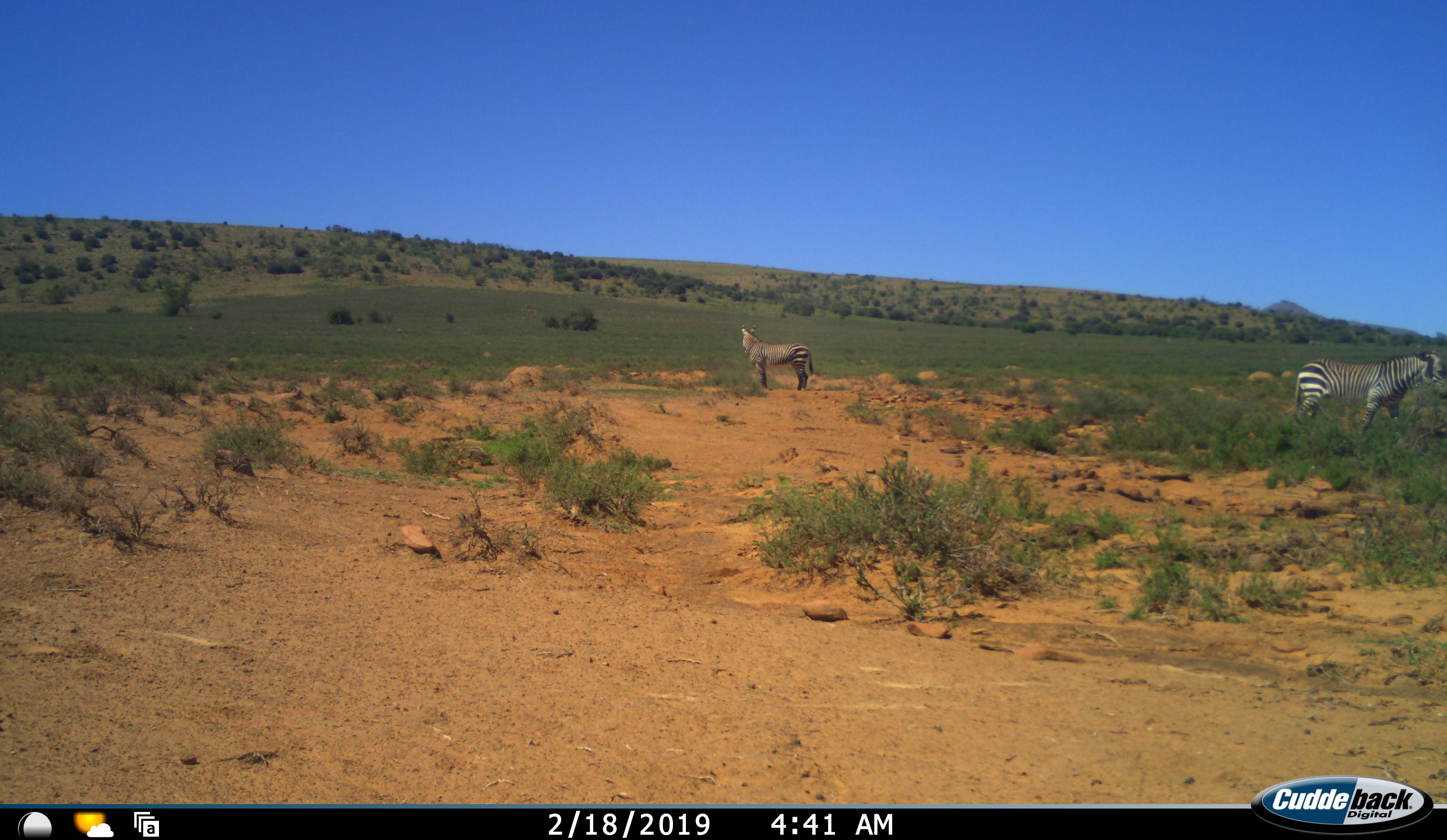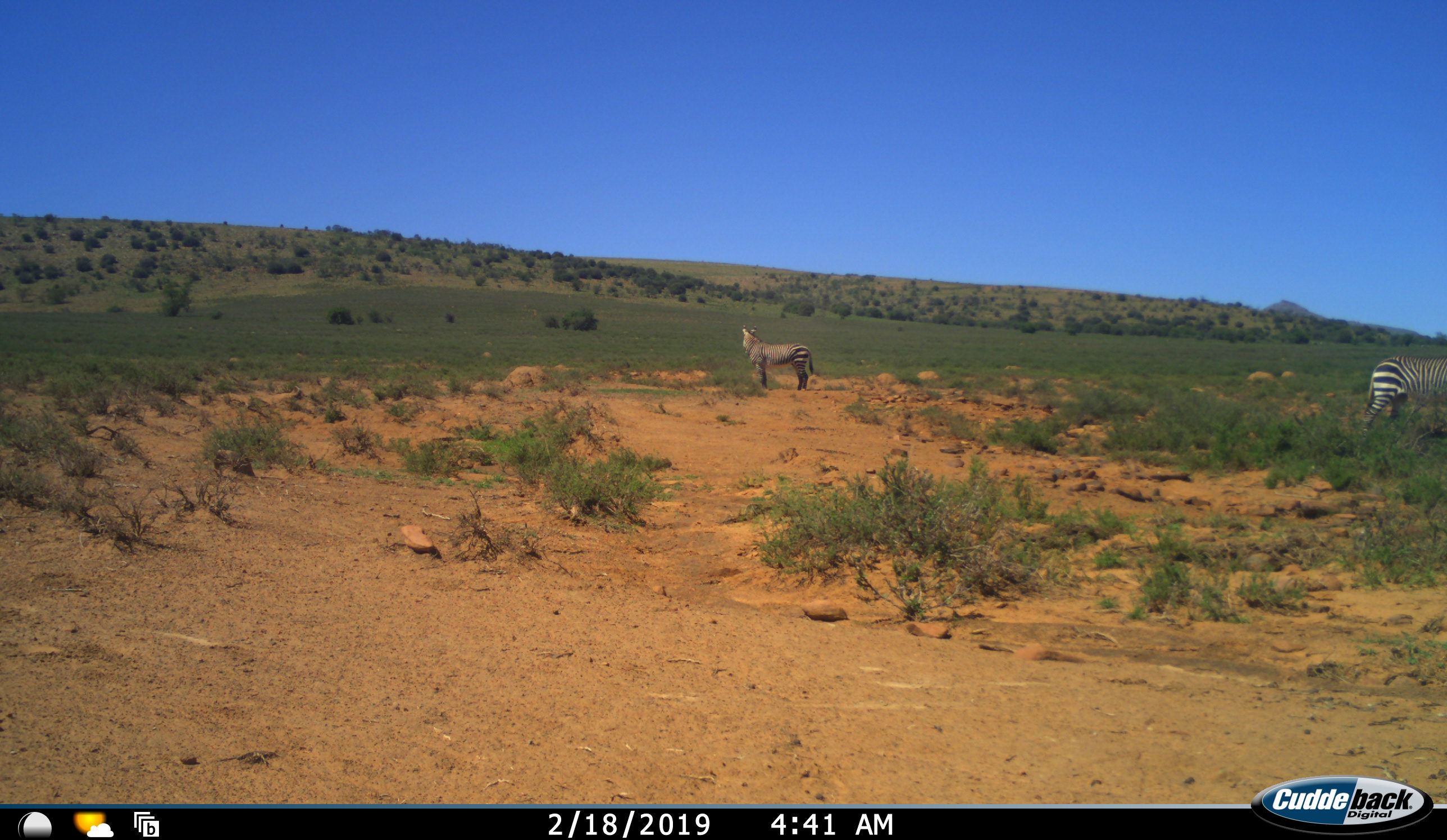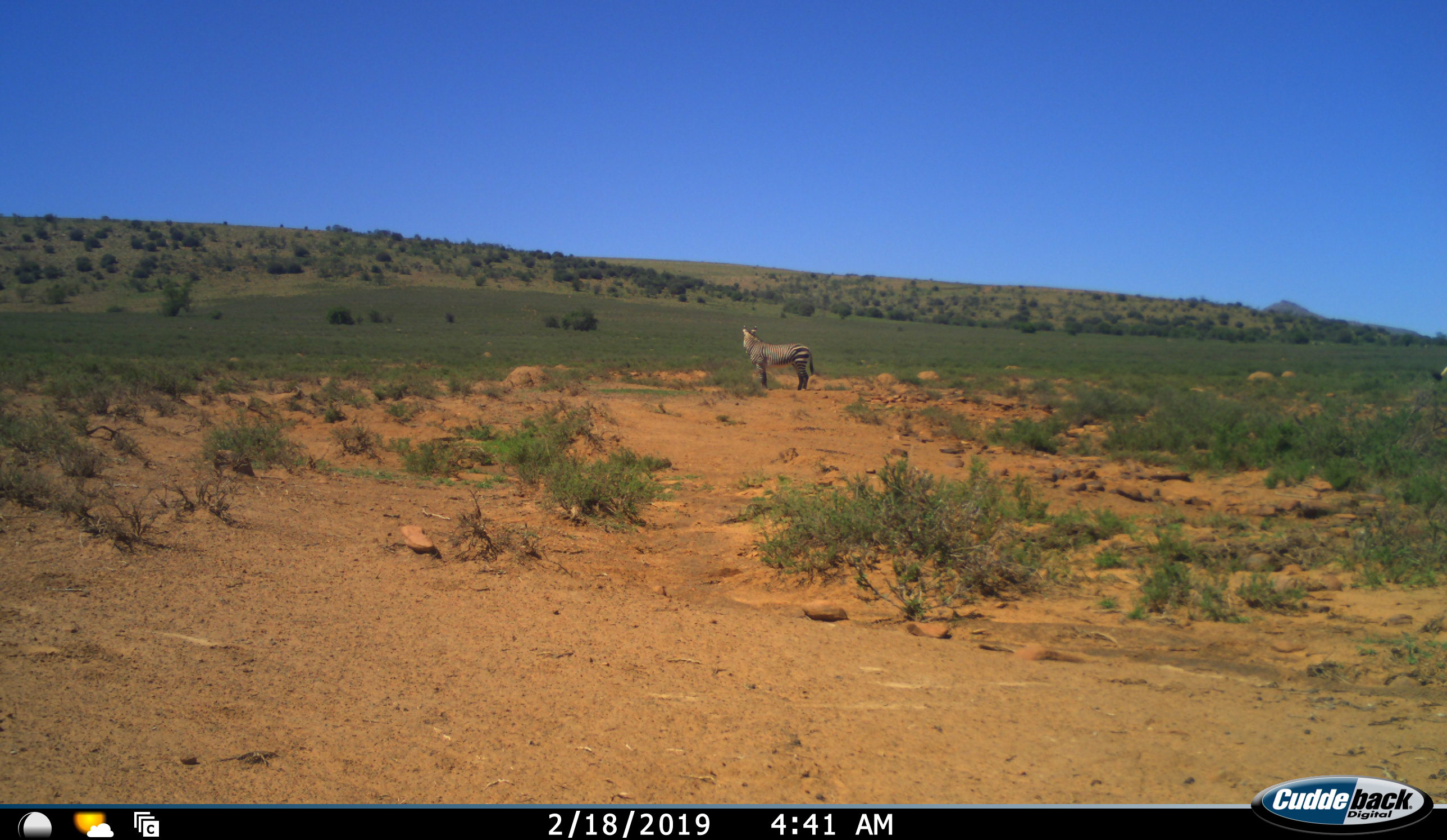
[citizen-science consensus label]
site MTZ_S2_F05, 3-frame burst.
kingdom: Animalia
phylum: Chordata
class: Mammalia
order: Perissodactyla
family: Equidae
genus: Equus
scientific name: Equus zebra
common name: mountain zebra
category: zebramountain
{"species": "zebramountain (mountain zebra) (Equus zebra)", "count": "2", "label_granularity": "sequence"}